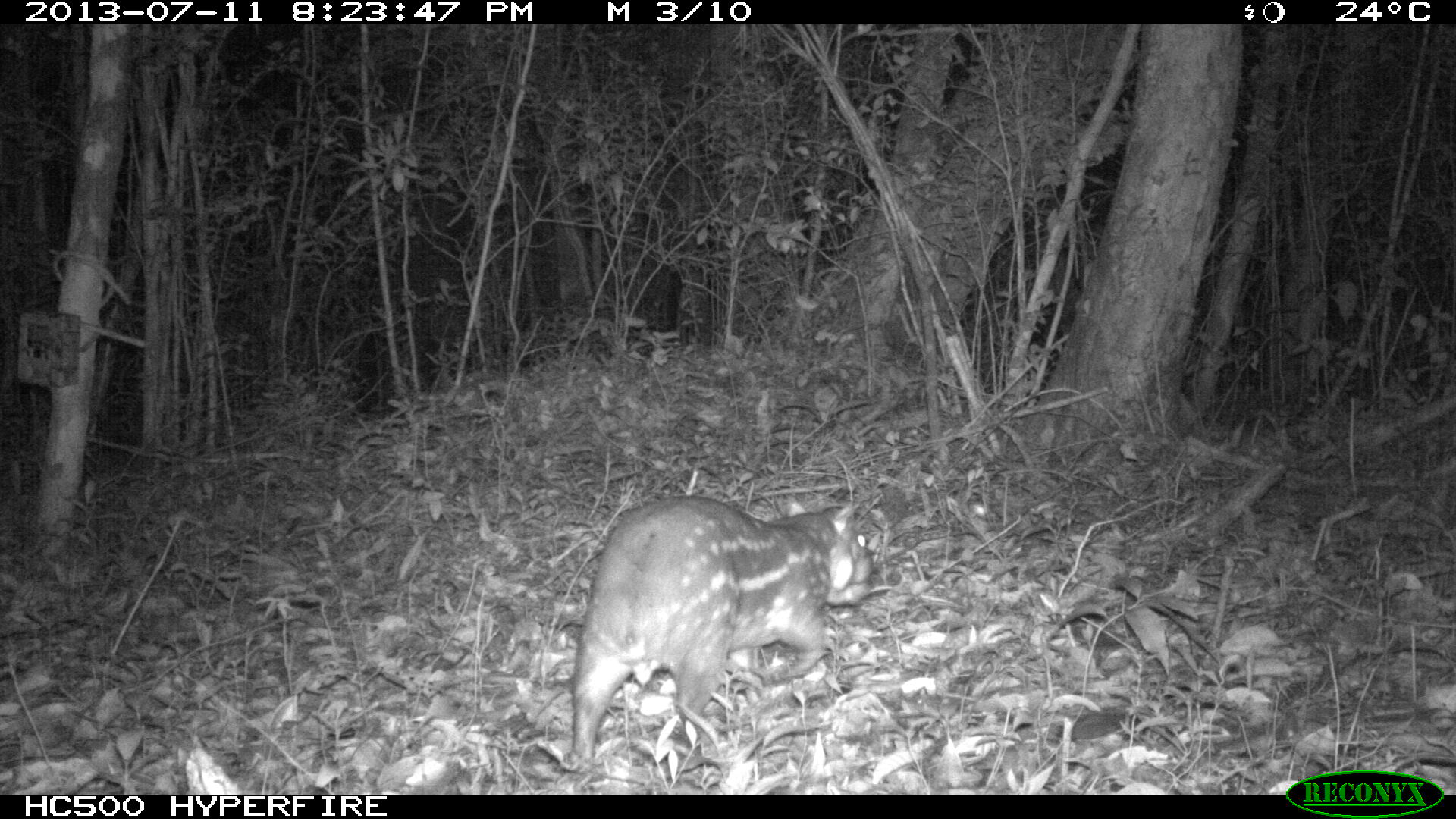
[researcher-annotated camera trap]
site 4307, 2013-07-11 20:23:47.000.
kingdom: Animalia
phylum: Chordata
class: Mammalia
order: Rodentia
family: Cuniculidae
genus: Cuniculus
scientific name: Cuniculus paca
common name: lowland paca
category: agouti paca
Agouti paca (lowland paca) (Cuniculus paca), count 1.